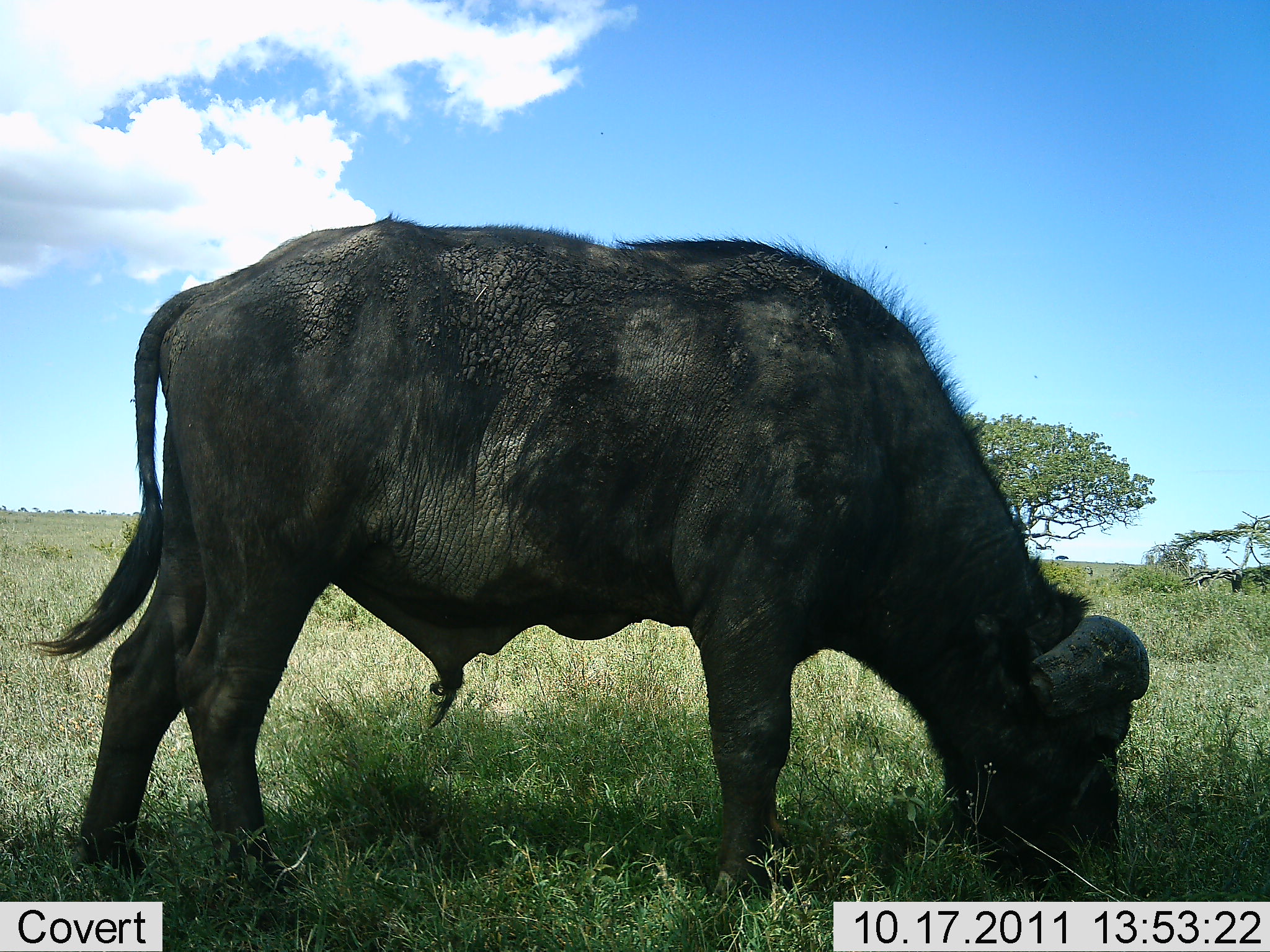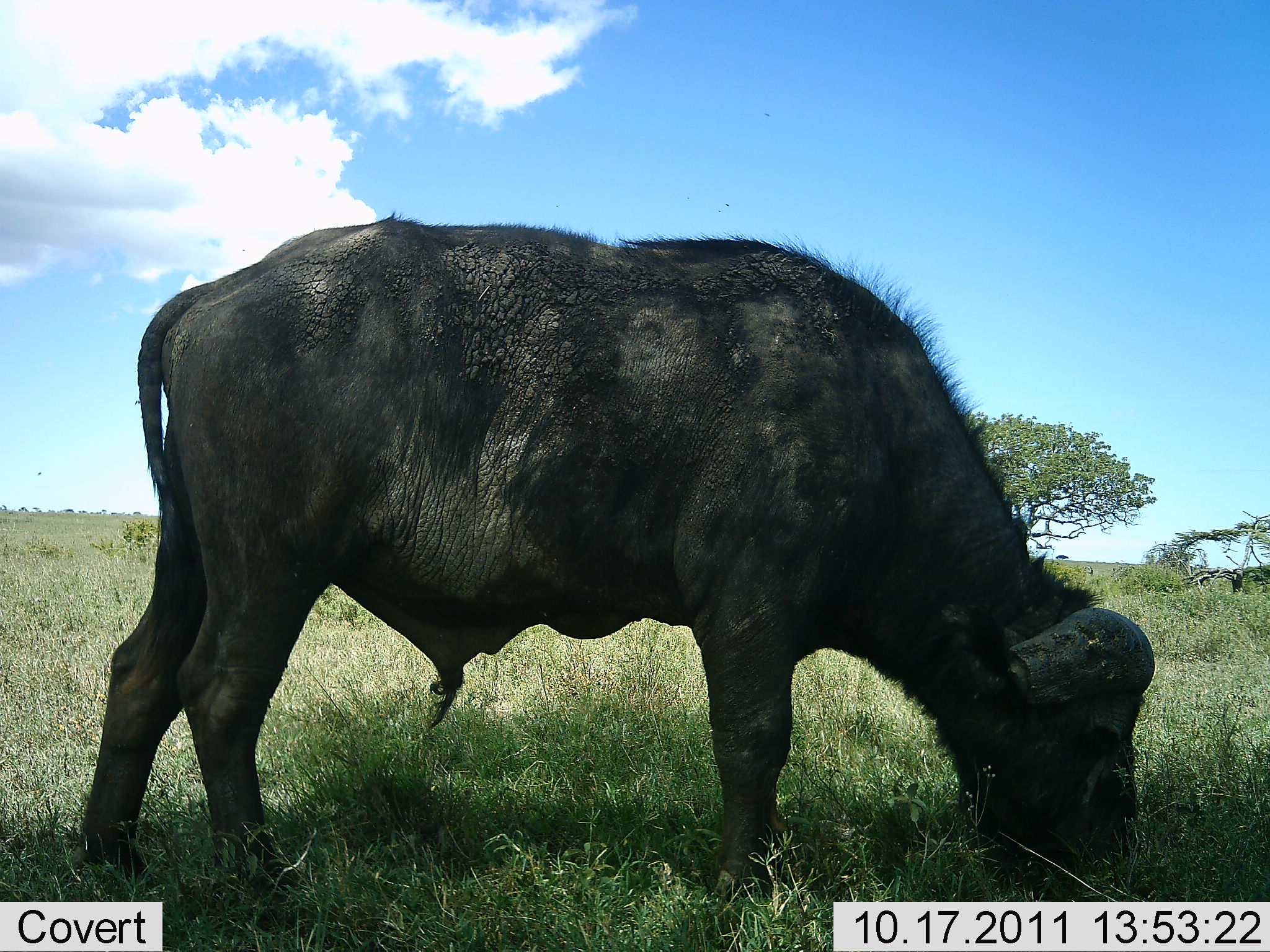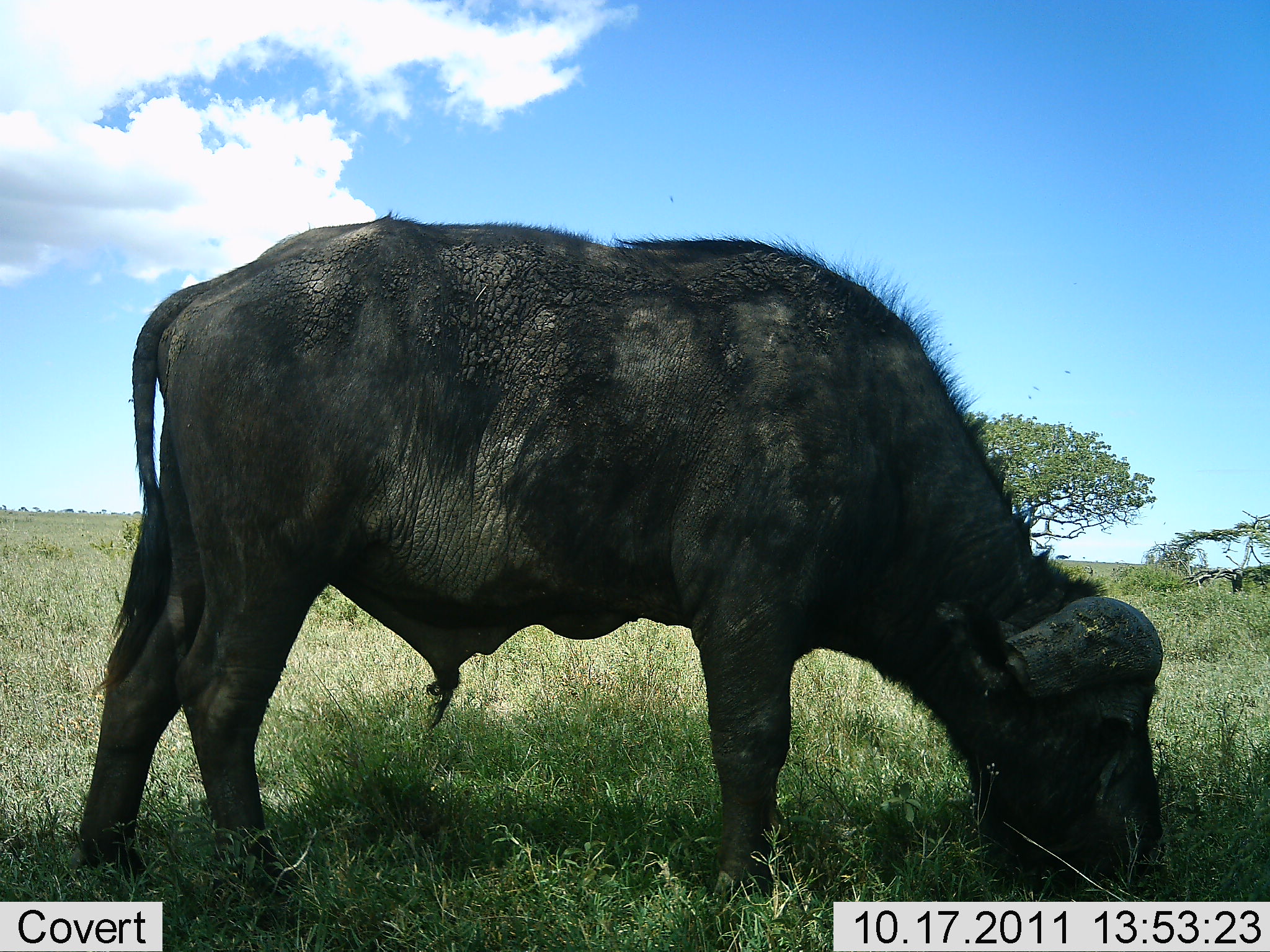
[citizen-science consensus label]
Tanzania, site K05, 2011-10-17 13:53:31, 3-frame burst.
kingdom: Animalia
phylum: Chordata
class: Mammalia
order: Artiodactyla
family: Bovidae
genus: Syncerus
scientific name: Syncerus caffer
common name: cape buffalo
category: buffalo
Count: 1.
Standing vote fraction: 29%.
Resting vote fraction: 0%.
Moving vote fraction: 0%.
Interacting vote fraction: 0%.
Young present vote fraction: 0%.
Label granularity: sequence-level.